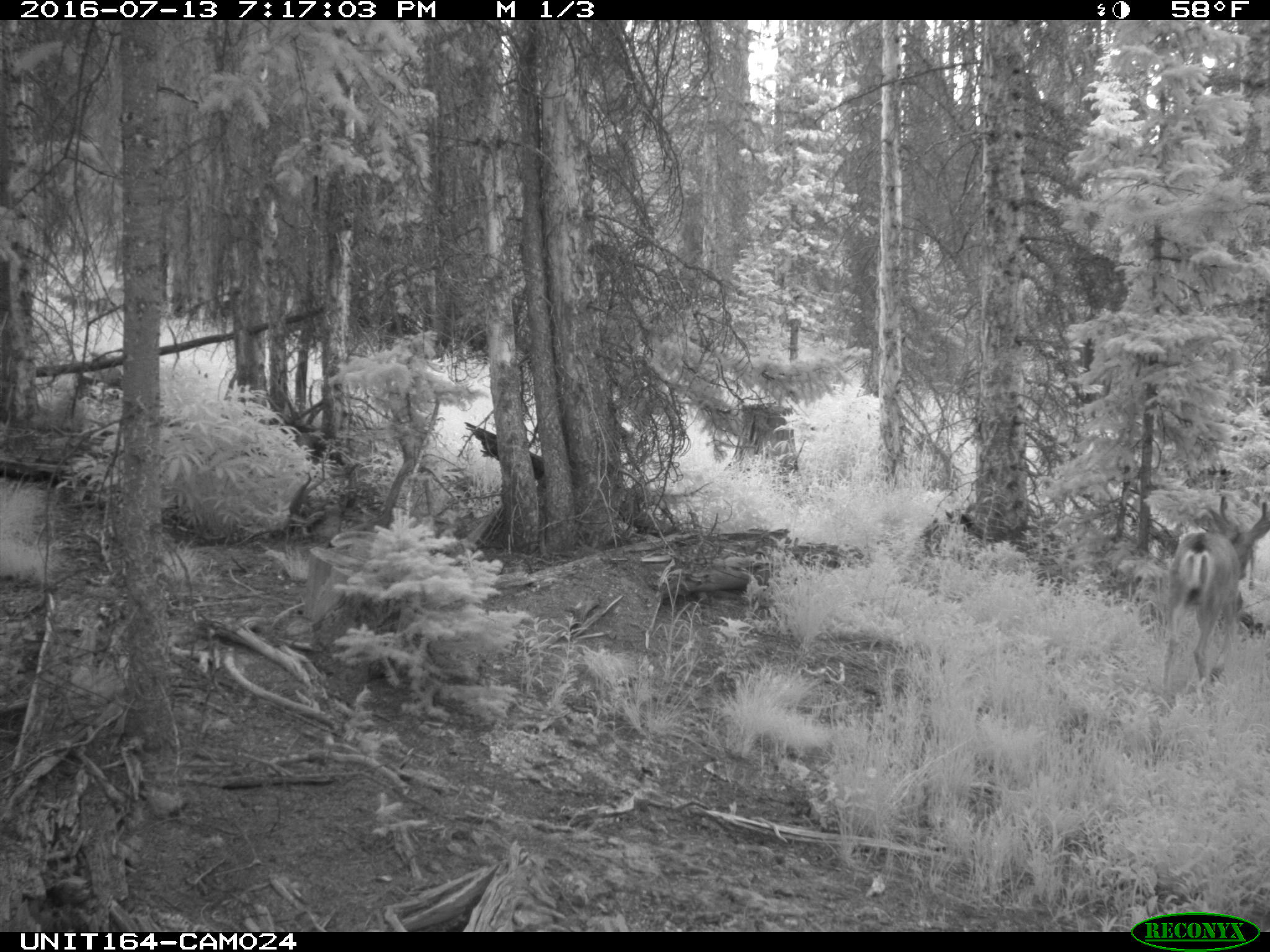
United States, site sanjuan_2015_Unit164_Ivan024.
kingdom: Animalia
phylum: Chordata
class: Mammalia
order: Artiodactyla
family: Cervidae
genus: Odocoileus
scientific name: Odocoileus hemionus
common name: mule deer